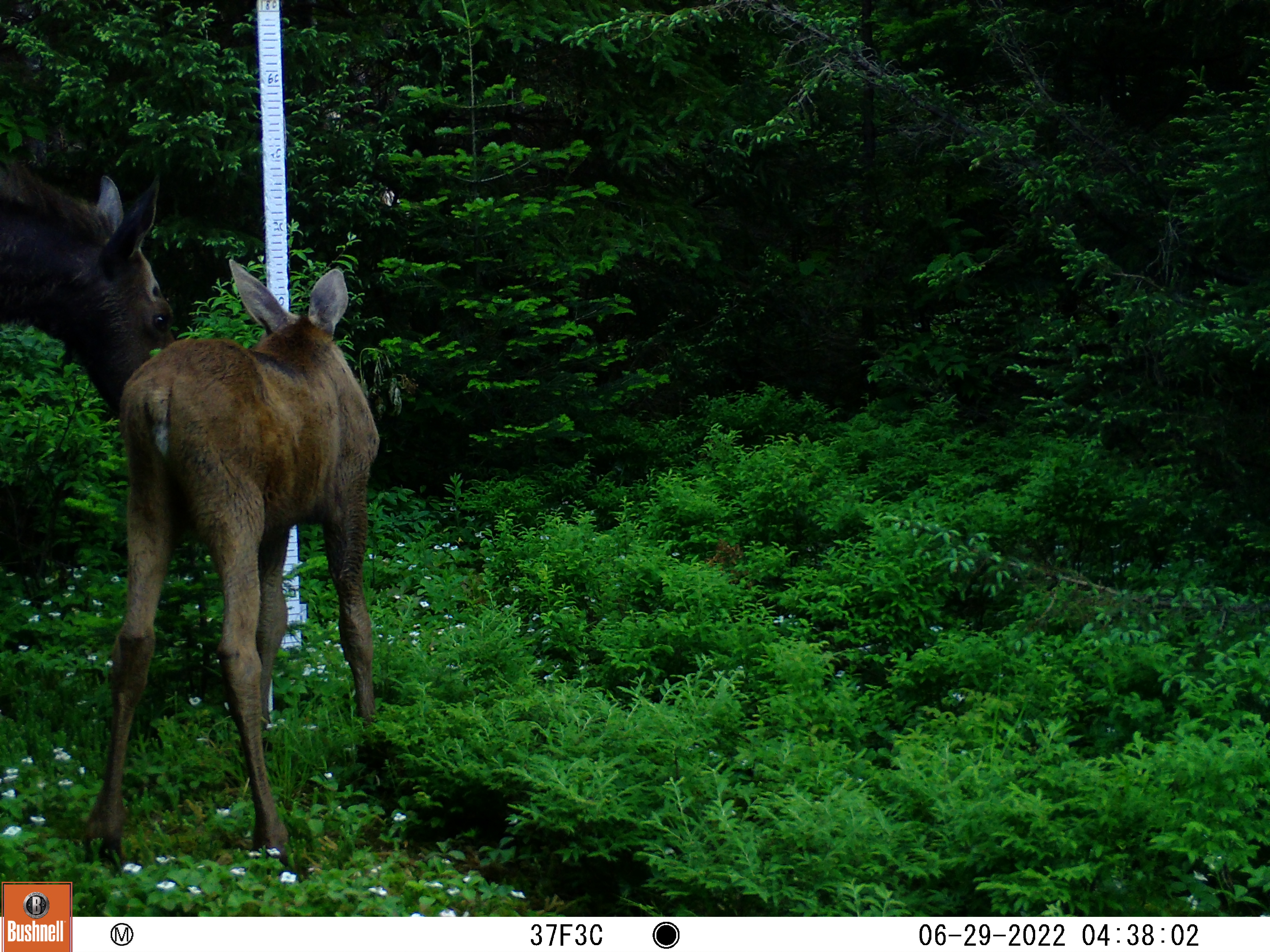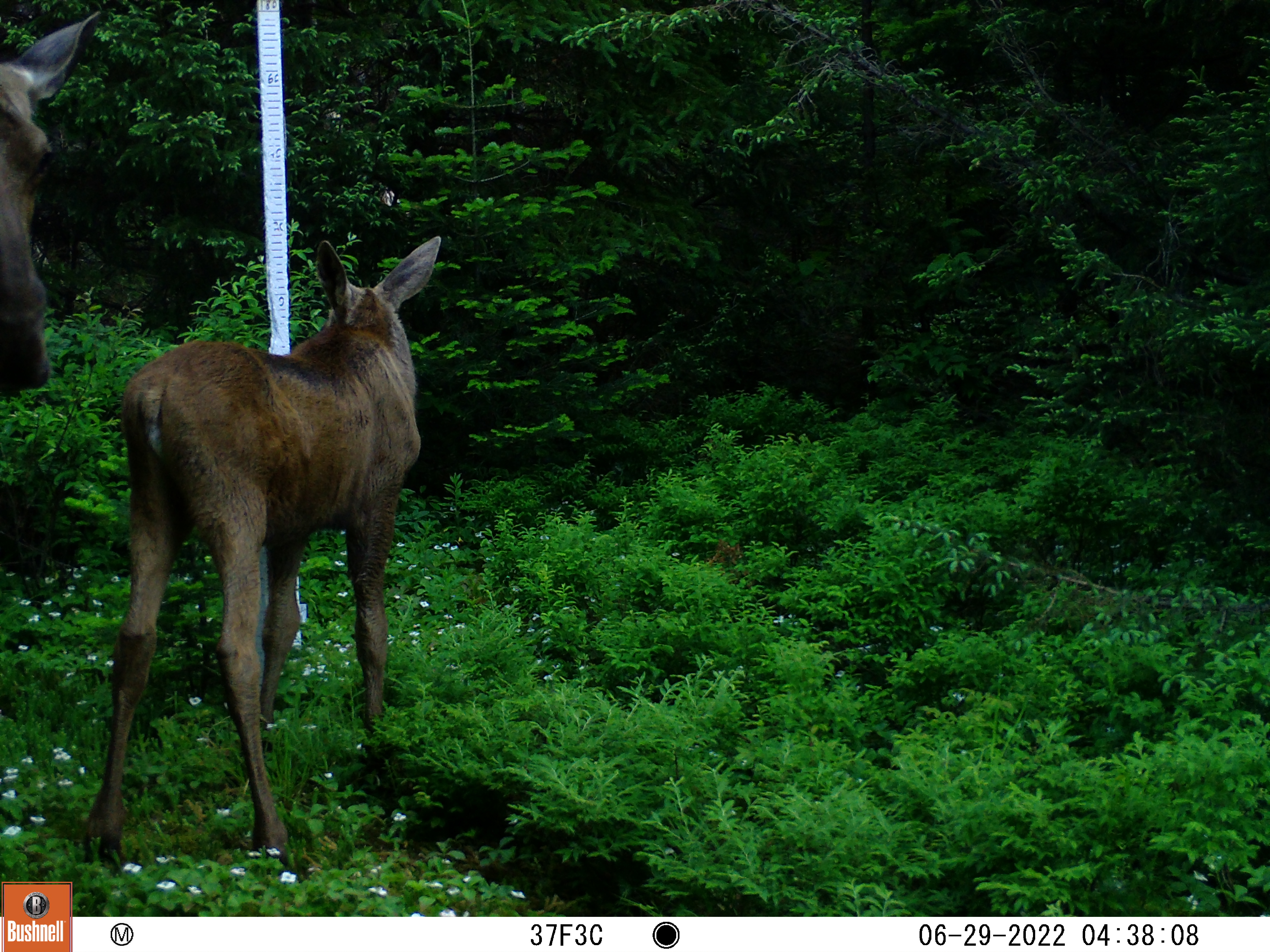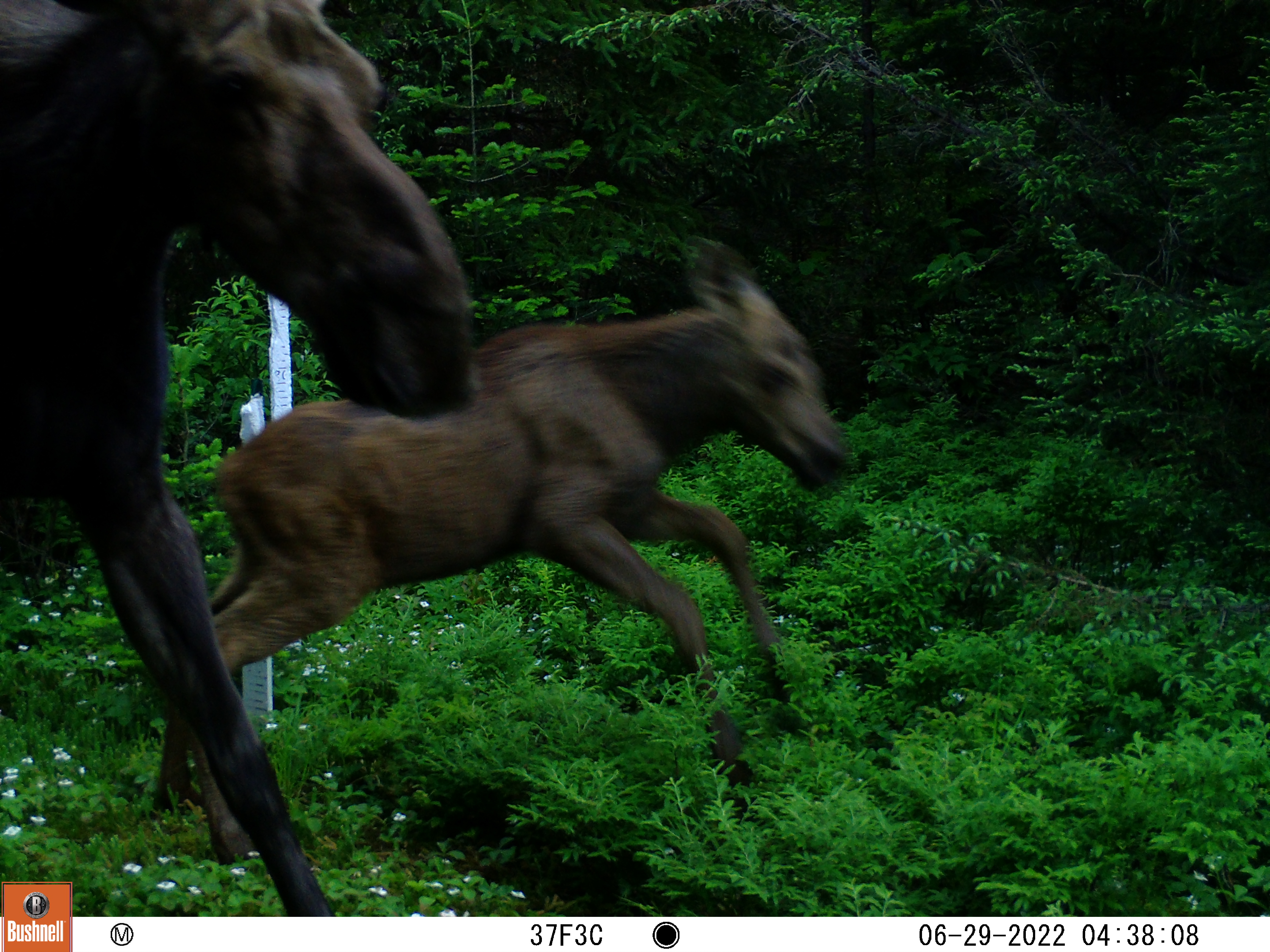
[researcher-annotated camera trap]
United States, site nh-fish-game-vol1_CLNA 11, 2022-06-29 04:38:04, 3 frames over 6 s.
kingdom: Animalia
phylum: Chordata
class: Mammalia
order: Artiodactyla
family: Cervidae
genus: Alces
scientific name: Alces alces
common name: moose